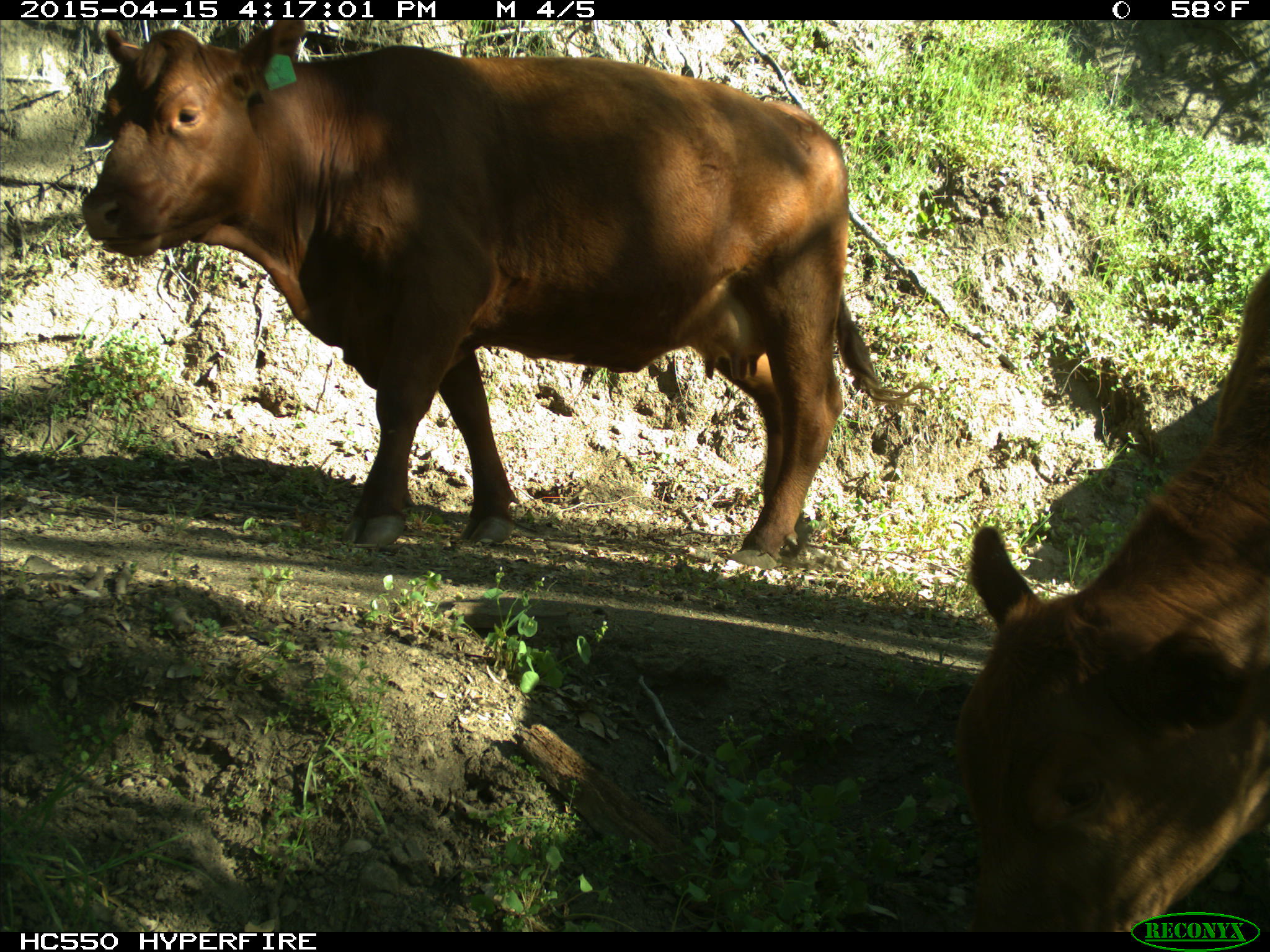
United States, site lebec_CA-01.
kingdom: Animalia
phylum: Chordata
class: Mammalia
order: Artiodactyla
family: Bovidae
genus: Bos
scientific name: Bos taurus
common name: domestic cow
Bos taurus (domestic cow).